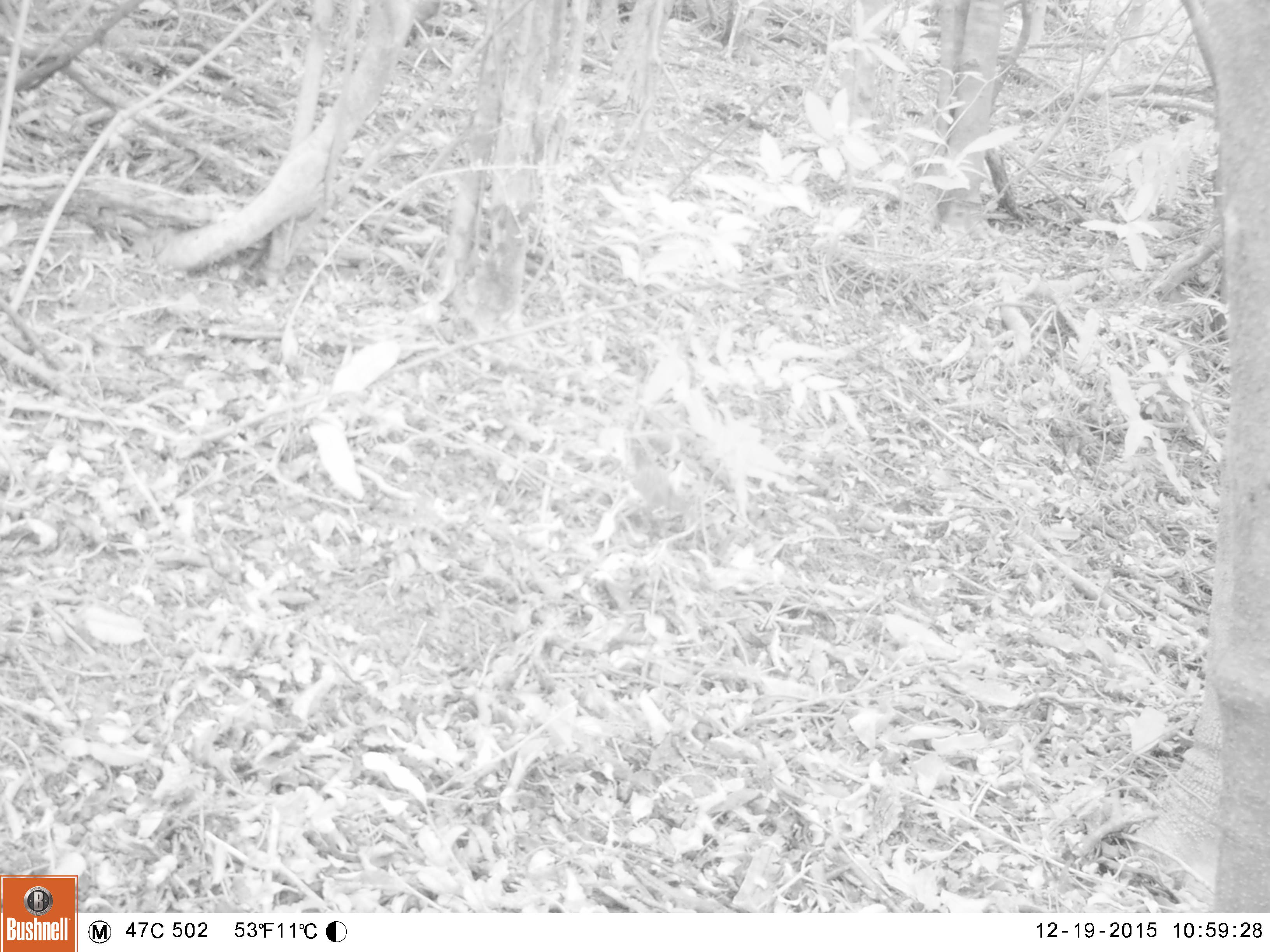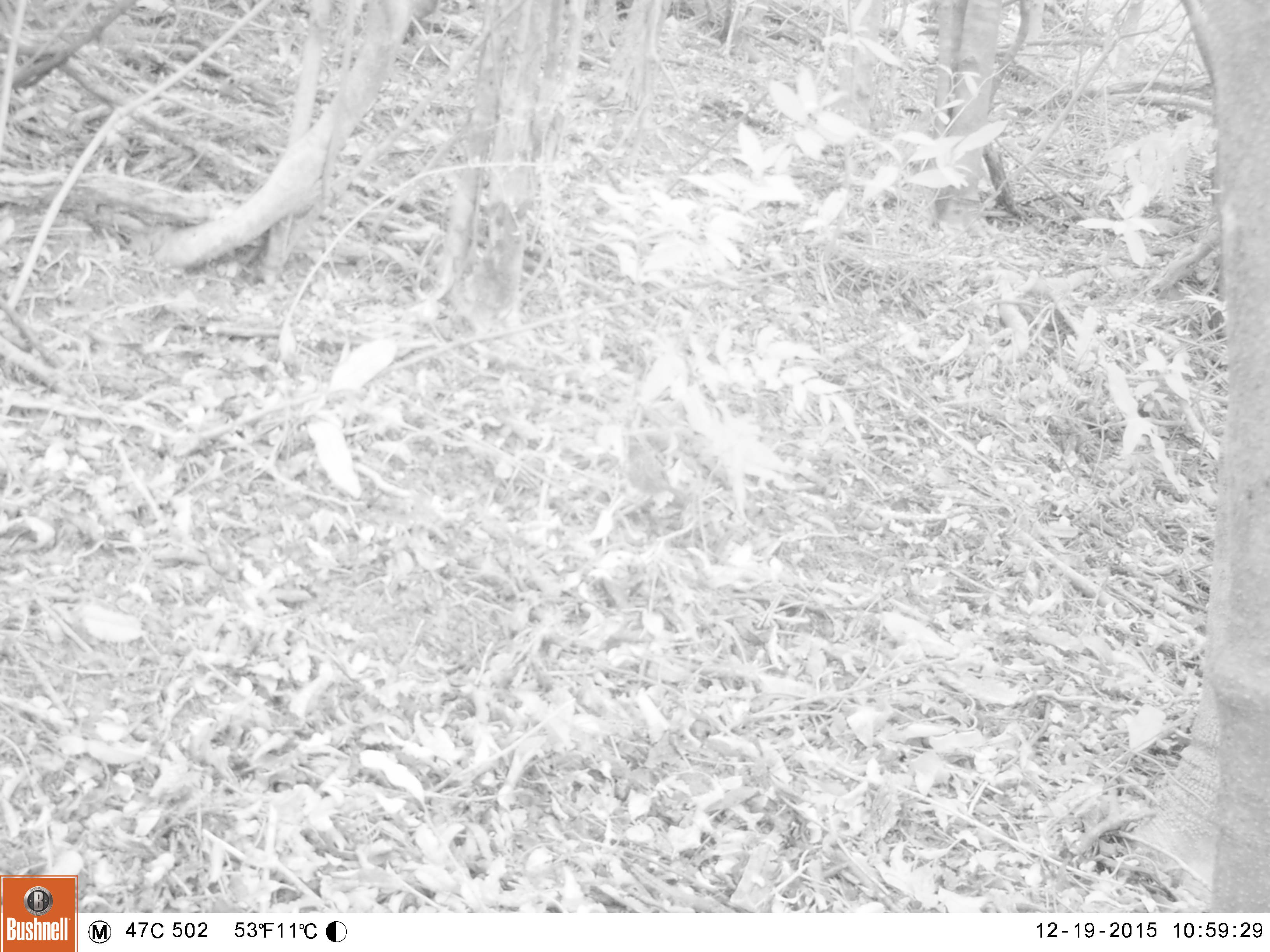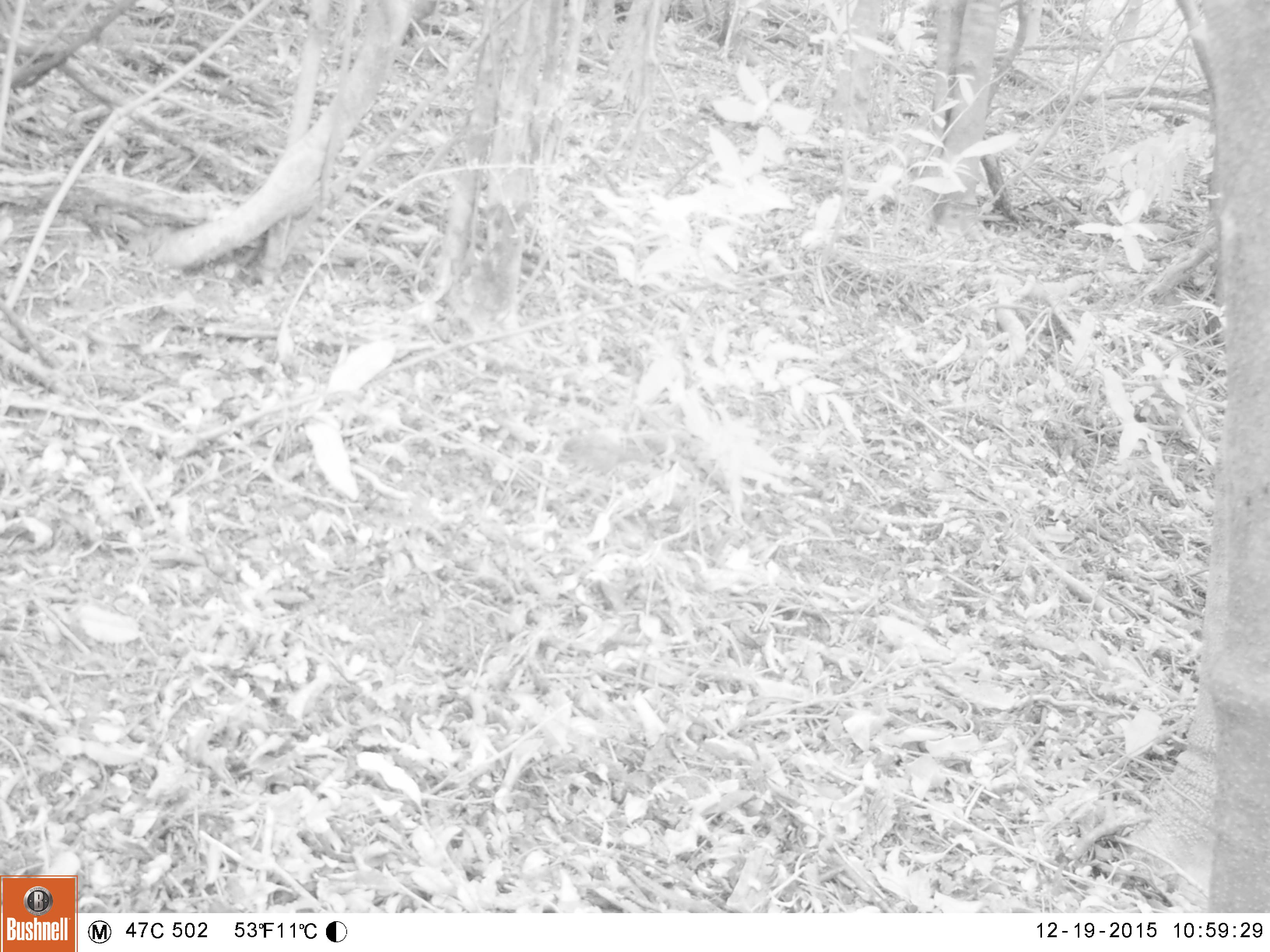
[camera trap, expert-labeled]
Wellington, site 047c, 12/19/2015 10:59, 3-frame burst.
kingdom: Animalia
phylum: Chordata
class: Aves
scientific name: Aves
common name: bird